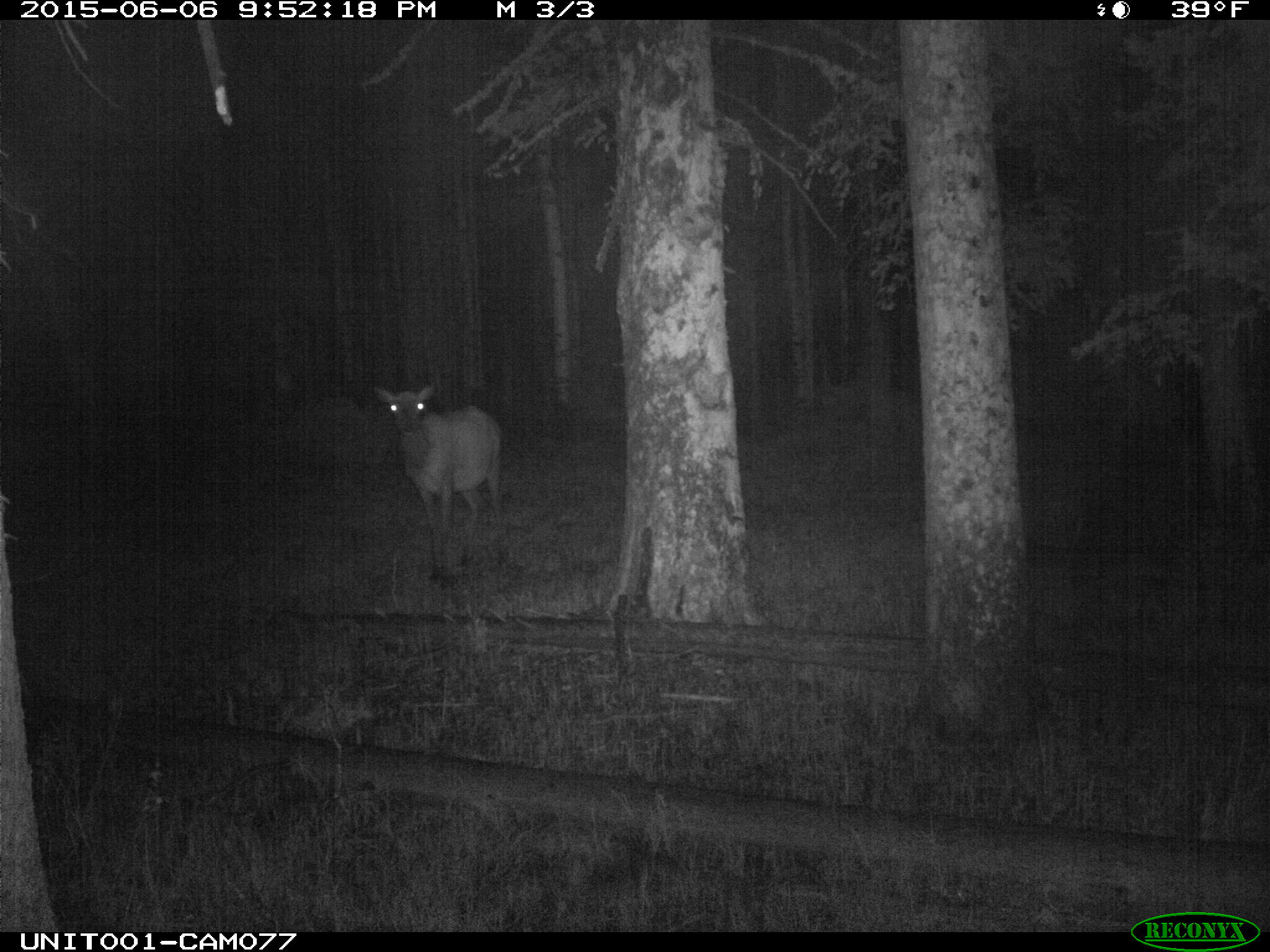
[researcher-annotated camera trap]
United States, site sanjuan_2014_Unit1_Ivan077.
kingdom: Animalia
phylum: Chordata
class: Mammalia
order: Artiodactyla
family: Cervidae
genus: Cervus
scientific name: Cervus elaphus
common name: red deer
Cervus elaphus (red deer).